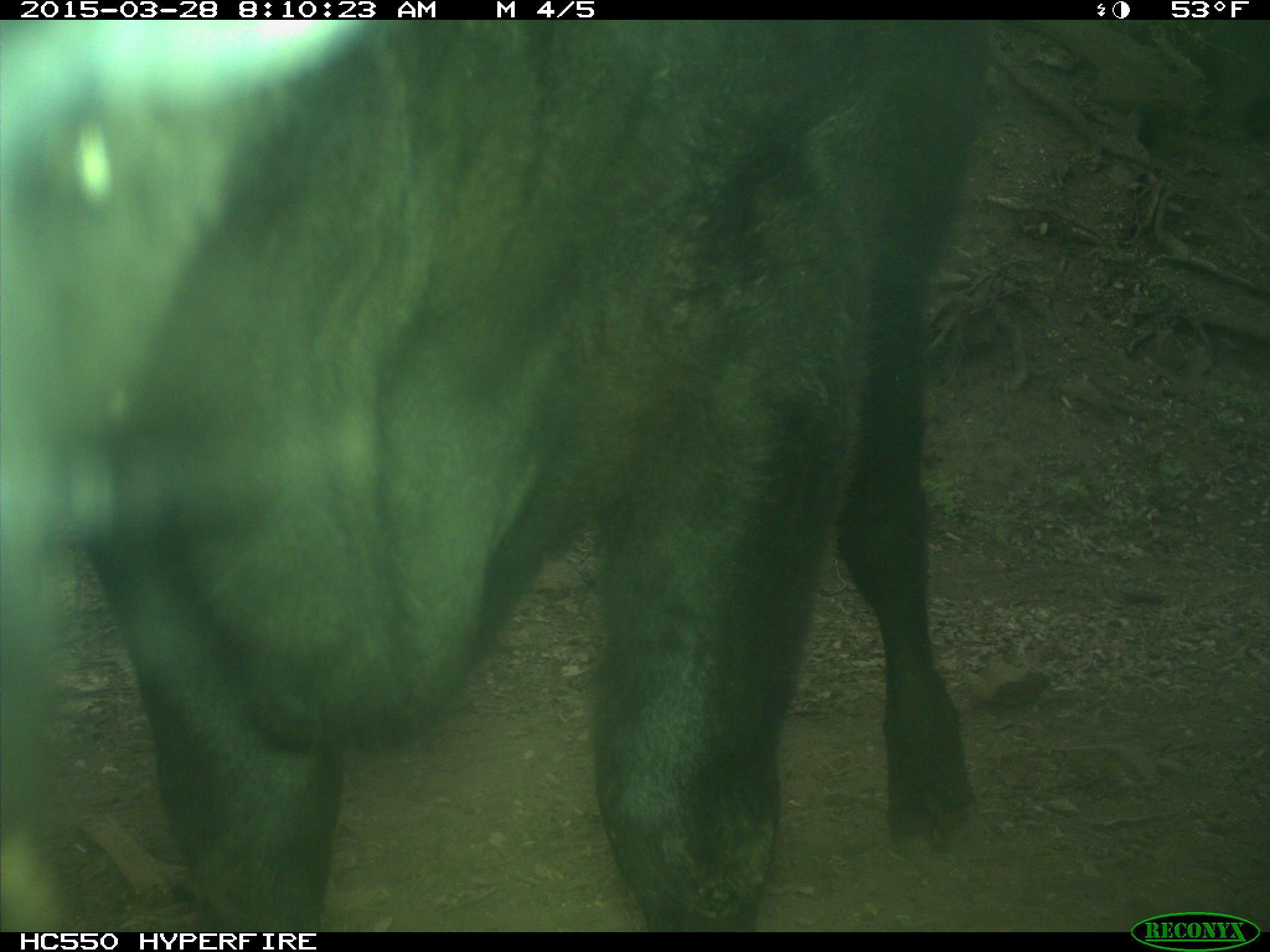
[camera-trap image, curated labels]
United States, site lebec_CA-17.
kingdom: Animalia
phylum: Chordata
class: Mammalia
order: Artiodactyla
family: Bovidae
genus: Bos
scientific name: Bos taurus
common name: domestic cow